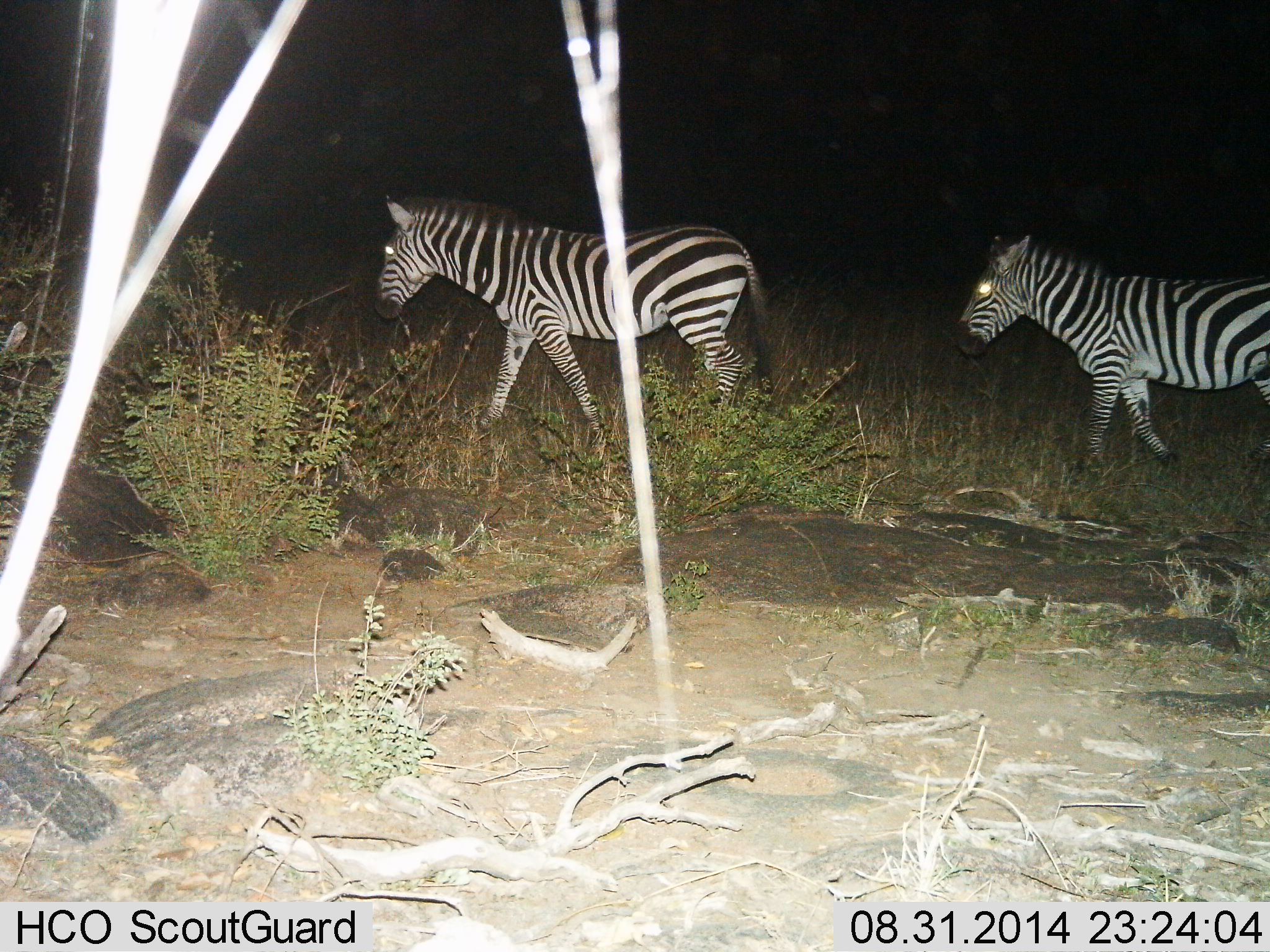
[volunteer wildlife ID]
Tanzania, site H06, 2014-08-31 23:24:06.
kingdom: Animalia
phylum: Chordata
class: Mammalia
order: Perissodactyla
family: Equidae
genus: Equus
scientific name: Equus quagga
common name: plains zebra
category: zebra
Zebra (plains zebra) (Equus quagga), count 2. Behavior (volunteer vote fractions): standing 0%, resting 0%, moving 100%, interacting 0%. Young present (vote fraction): 0%. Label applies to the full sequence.